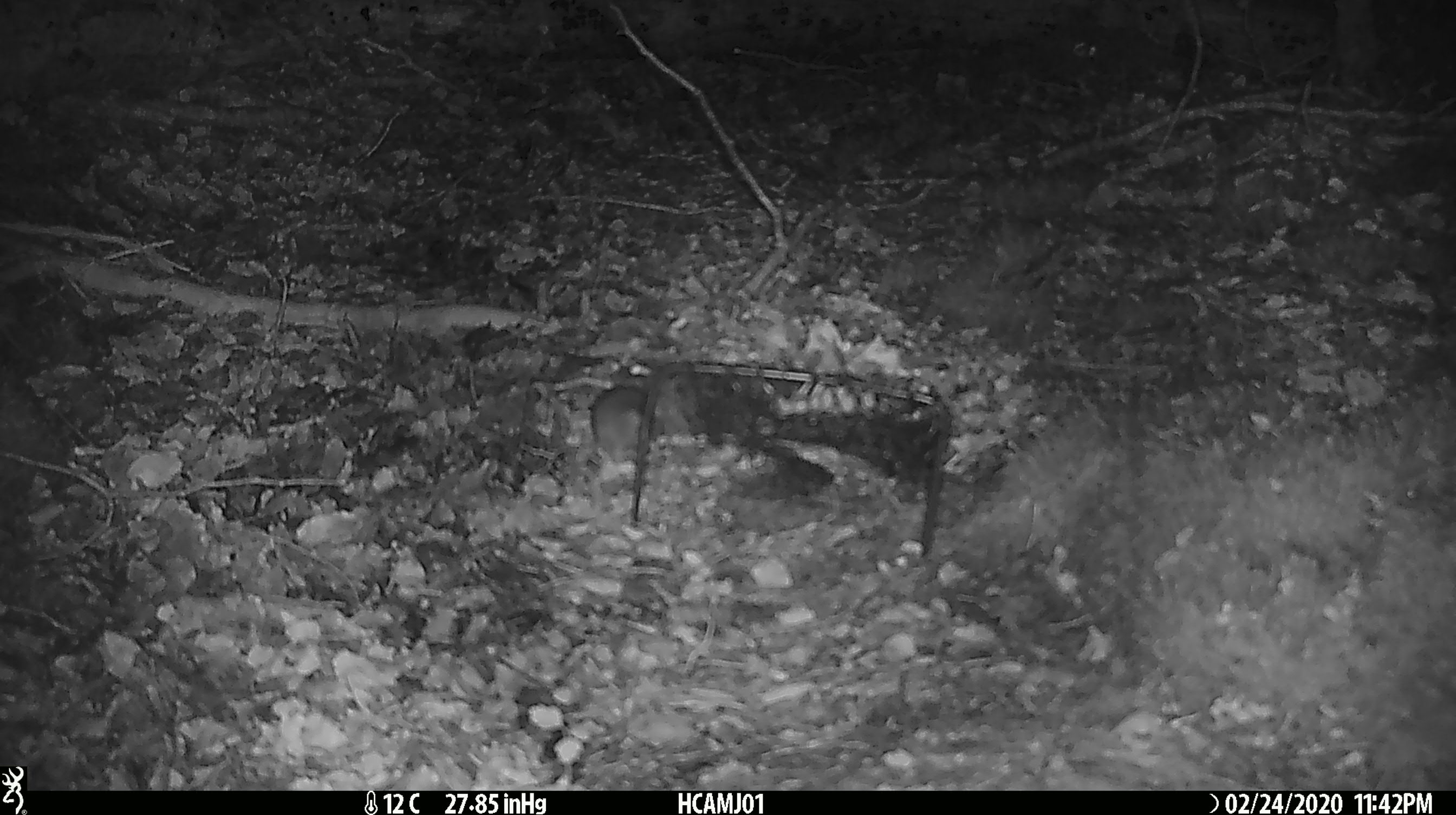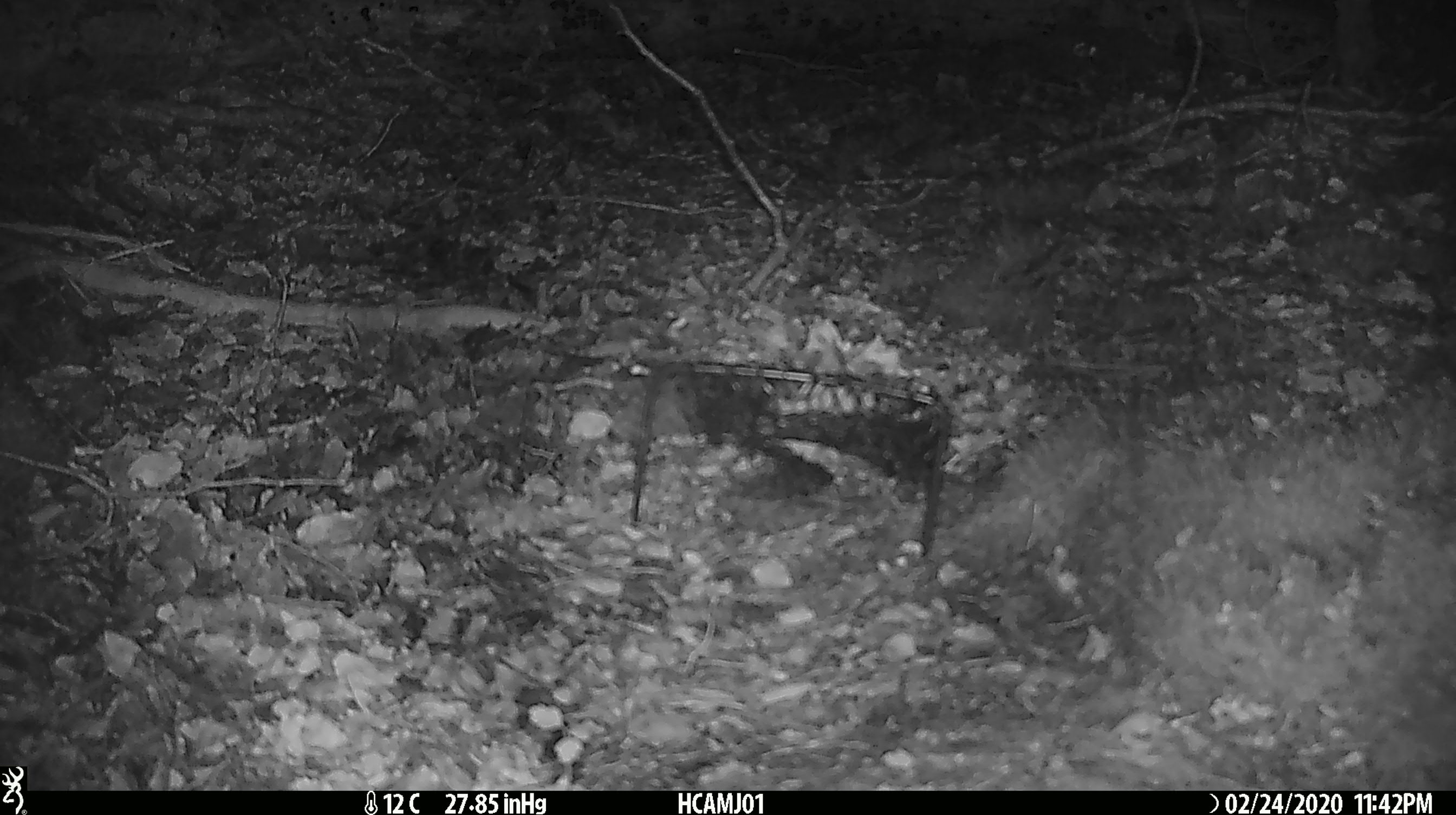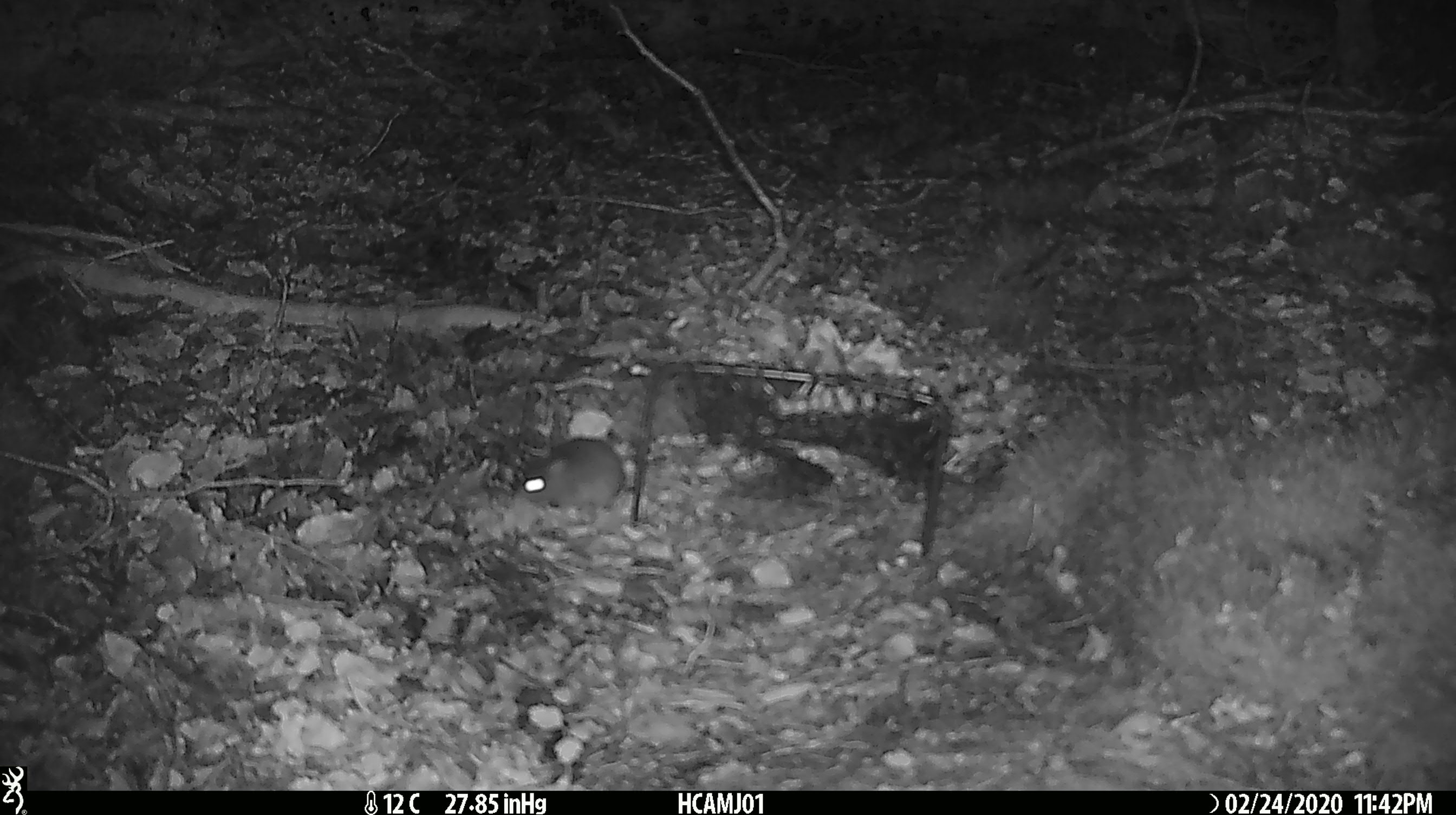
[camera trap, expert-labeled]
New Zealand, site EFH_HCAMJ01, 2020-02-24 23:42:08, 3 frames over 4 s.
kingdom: Animalia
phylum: Chordata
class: Mammalia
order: Rodentia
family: Muridae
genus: Mus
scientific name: Mus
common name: mouse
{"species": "mouse (Mus)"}